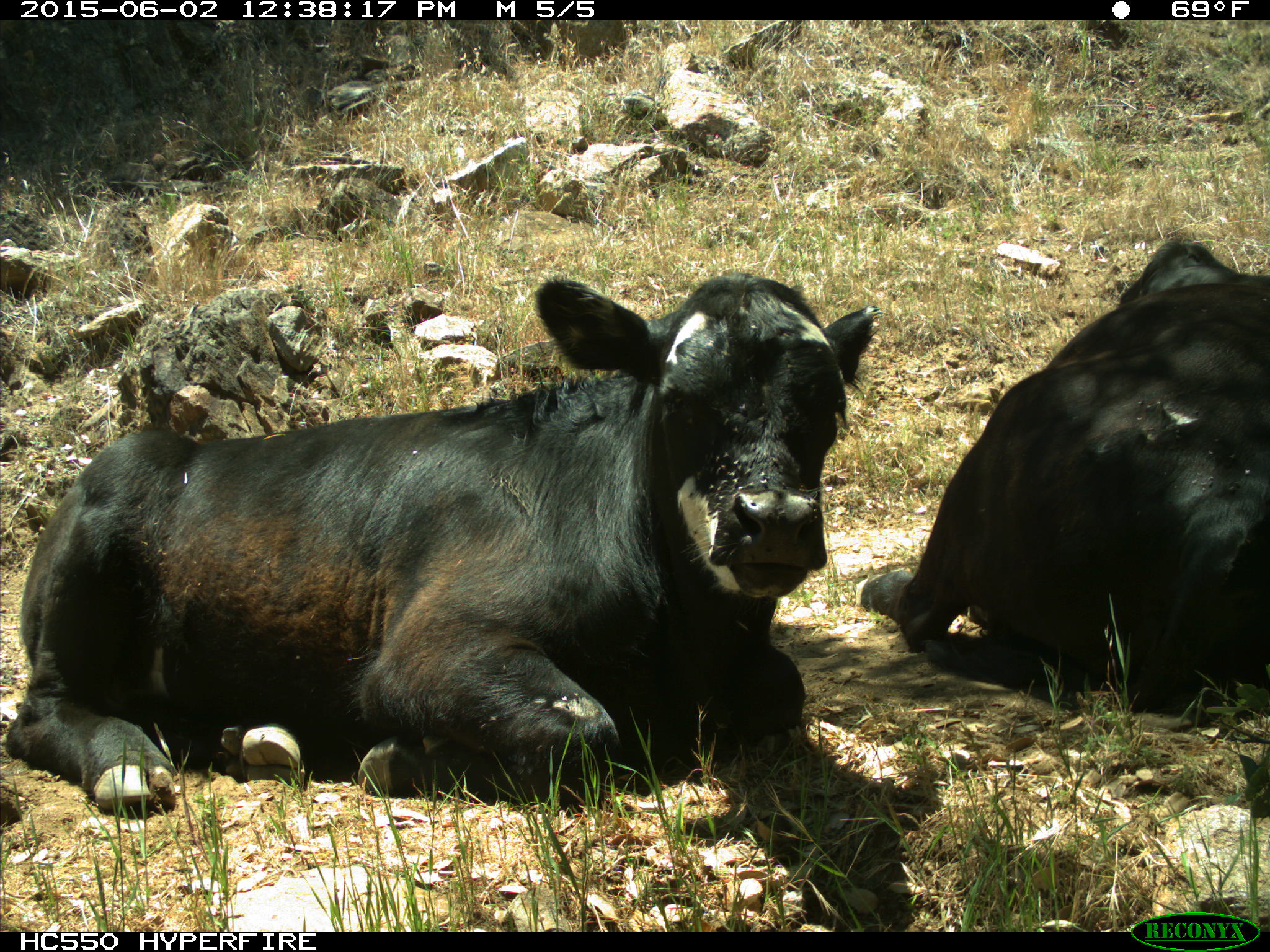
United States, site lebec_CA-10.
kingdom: Animalia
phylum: Chordata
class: Mammalia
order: Artiodactyla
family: Bovidae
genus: Bos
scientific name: Bos taurus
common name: domestic cow